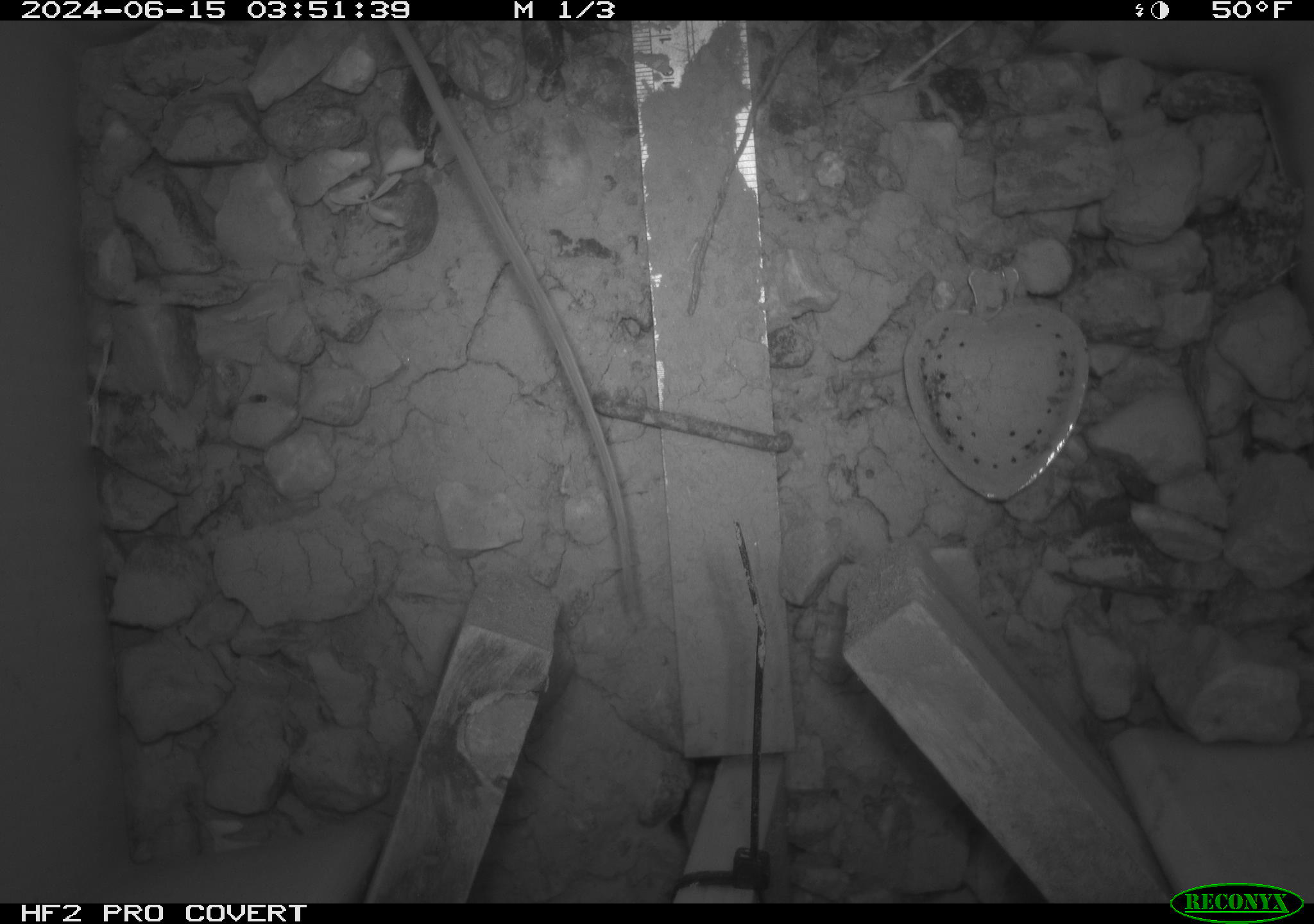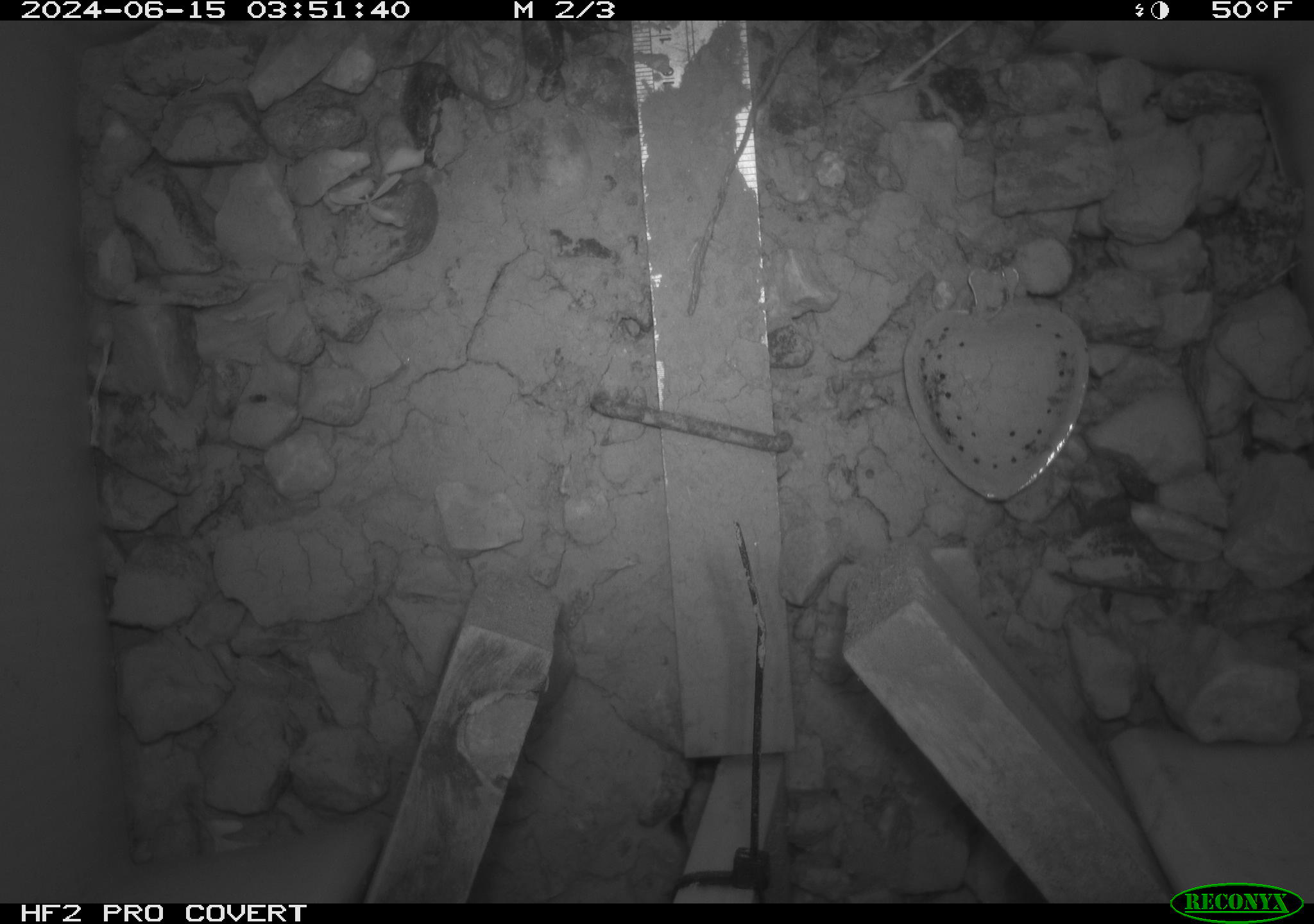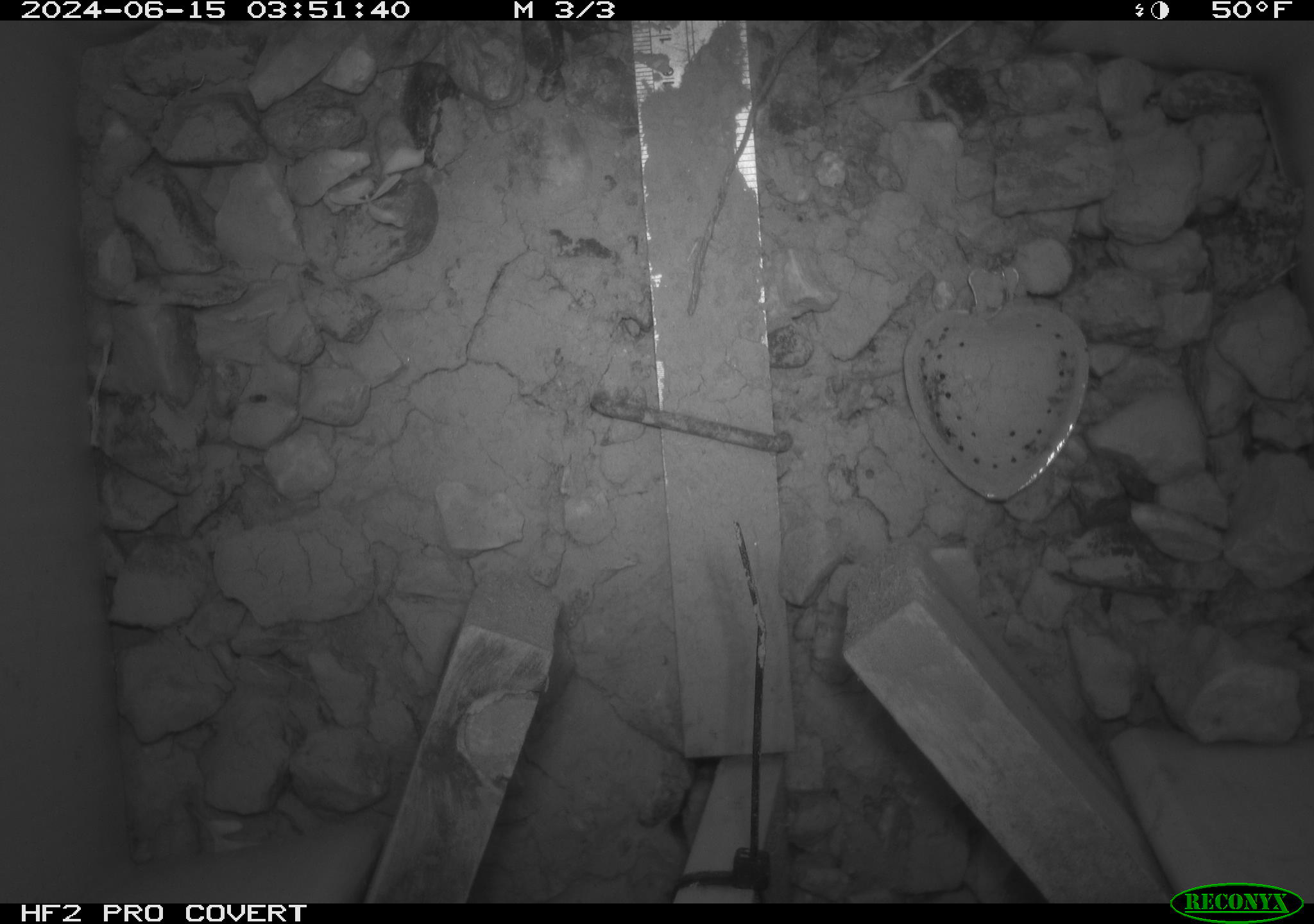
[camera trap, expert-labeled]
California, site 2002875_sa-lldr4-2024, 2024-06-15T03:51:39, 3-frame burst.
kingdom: Animalia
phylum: Chordata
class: Mammalia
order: Rodentia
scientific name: Rodentia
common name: rodent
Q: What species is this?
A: Rodent (Rodentia).